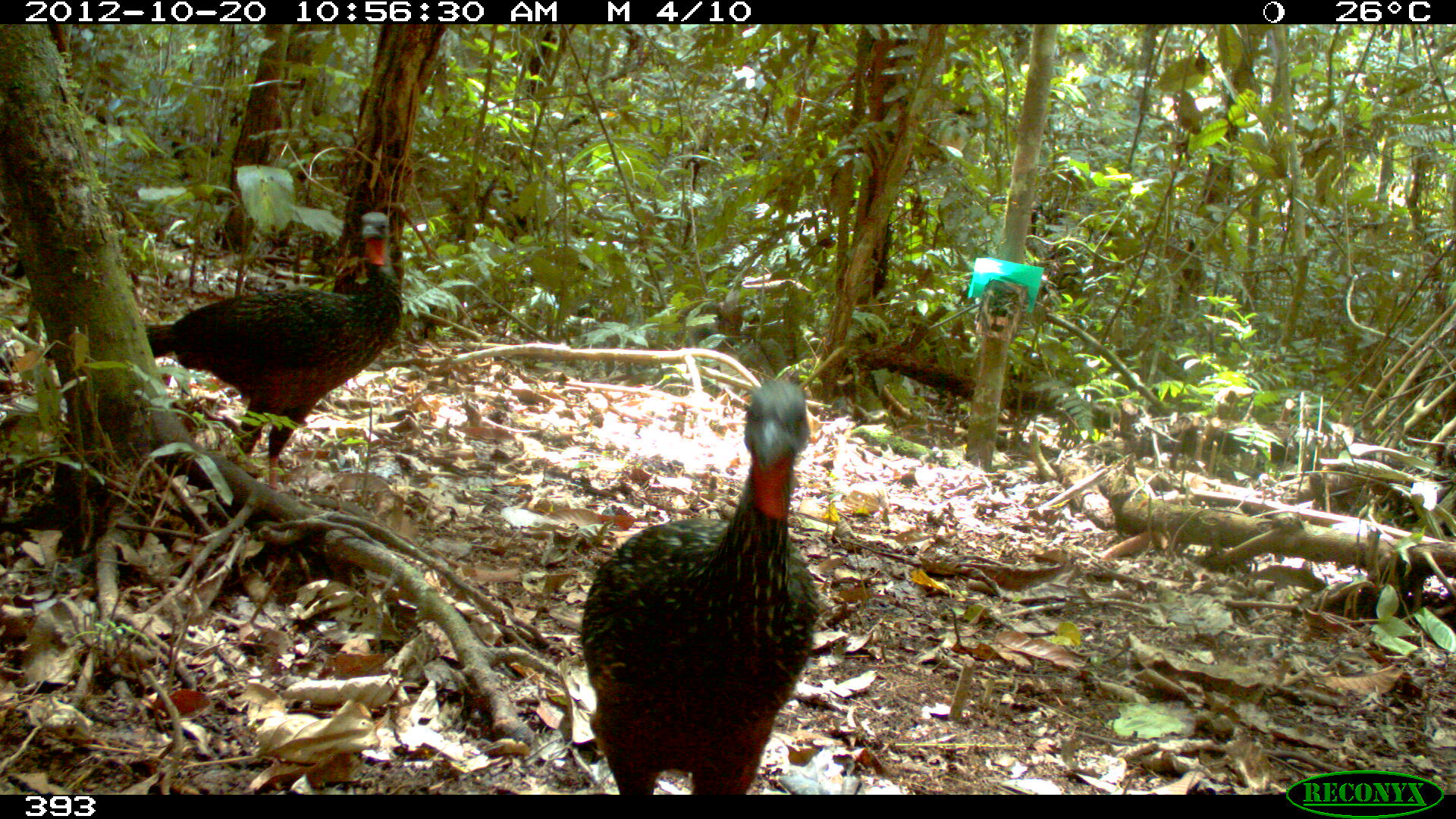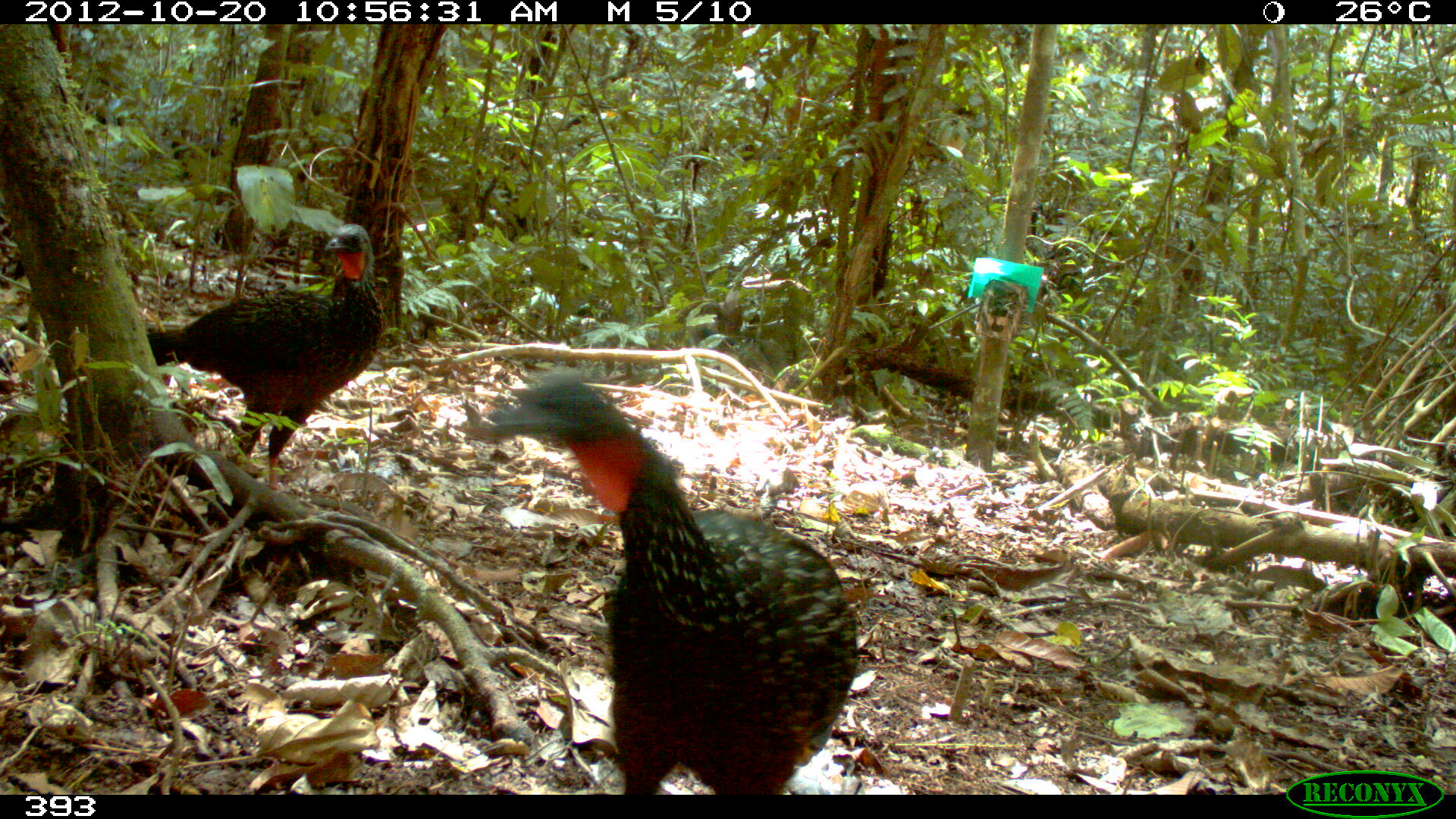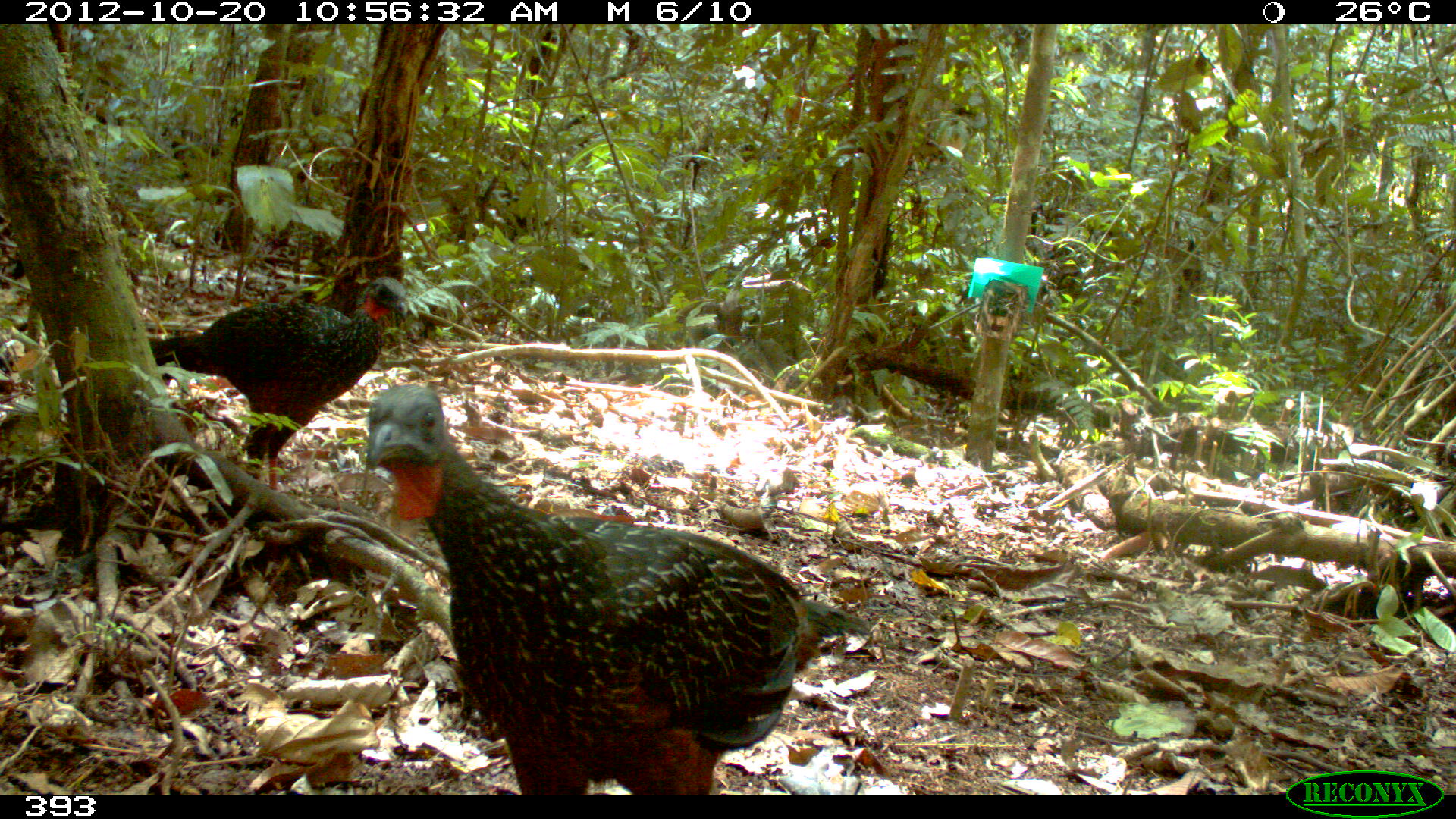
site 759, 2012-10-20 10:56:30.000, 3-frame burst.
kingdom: Animalia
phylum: Chordata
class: Aves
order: Galliformes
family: Cracidae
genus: Penelope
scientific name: Penelope jacquacu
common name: spix's guan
Penelope jacquacu (spix's guan).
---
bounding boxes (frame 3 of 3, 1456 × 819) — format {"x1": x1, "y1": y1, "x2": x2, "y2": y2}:
penelope jacquacu: {"x1": 364, "y1": 385, "x2": 872, "y2": 795}; {"x1": 148, "y1": 273, "x2": 409, "y2": 490}